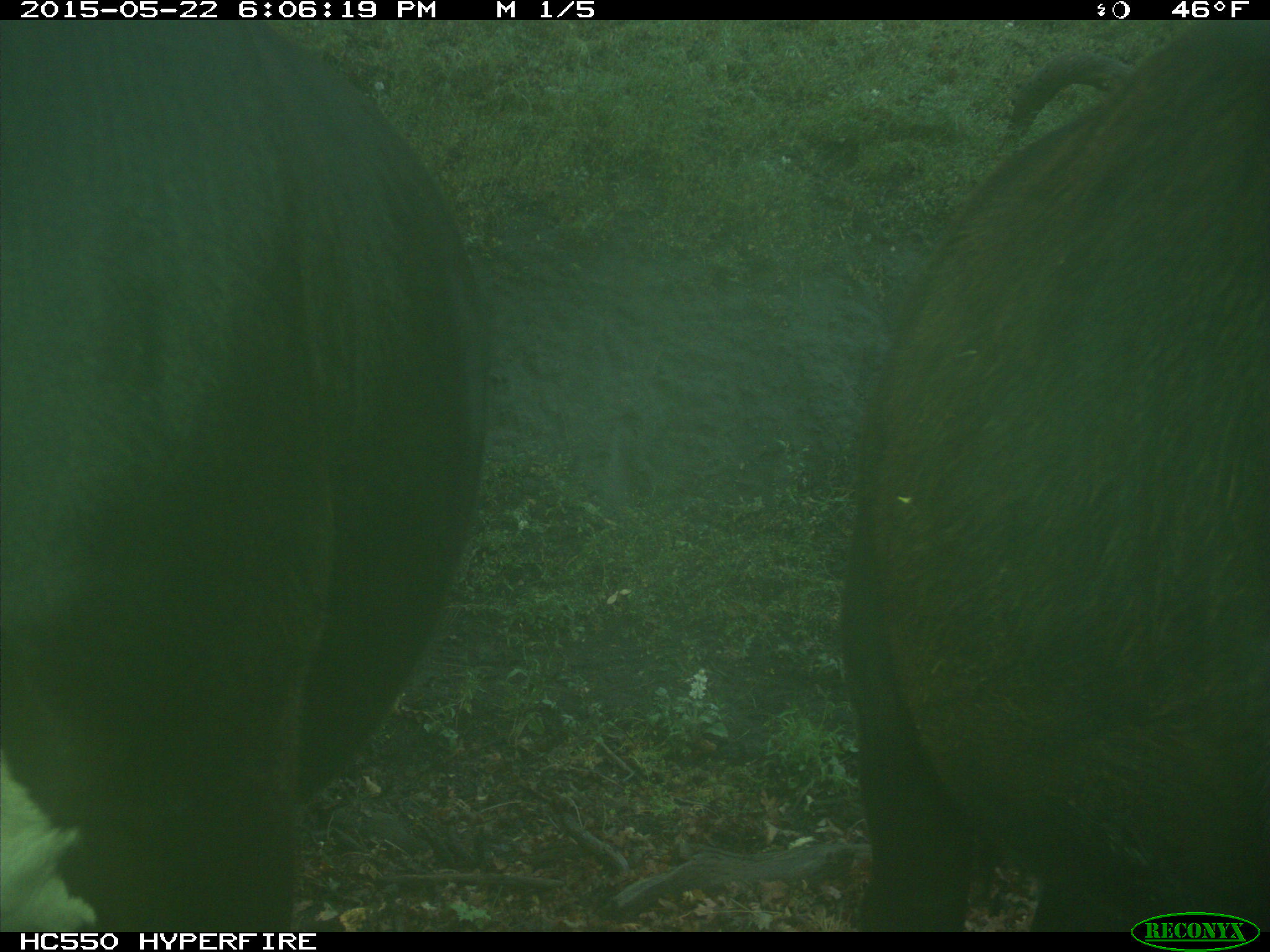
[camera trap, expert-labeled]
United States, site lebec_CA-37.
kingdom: Animalia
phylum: Chordata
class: Mammalia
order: Artiodactyla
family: Bovidae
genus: Bos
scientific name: Bos taurus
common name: domestic cow